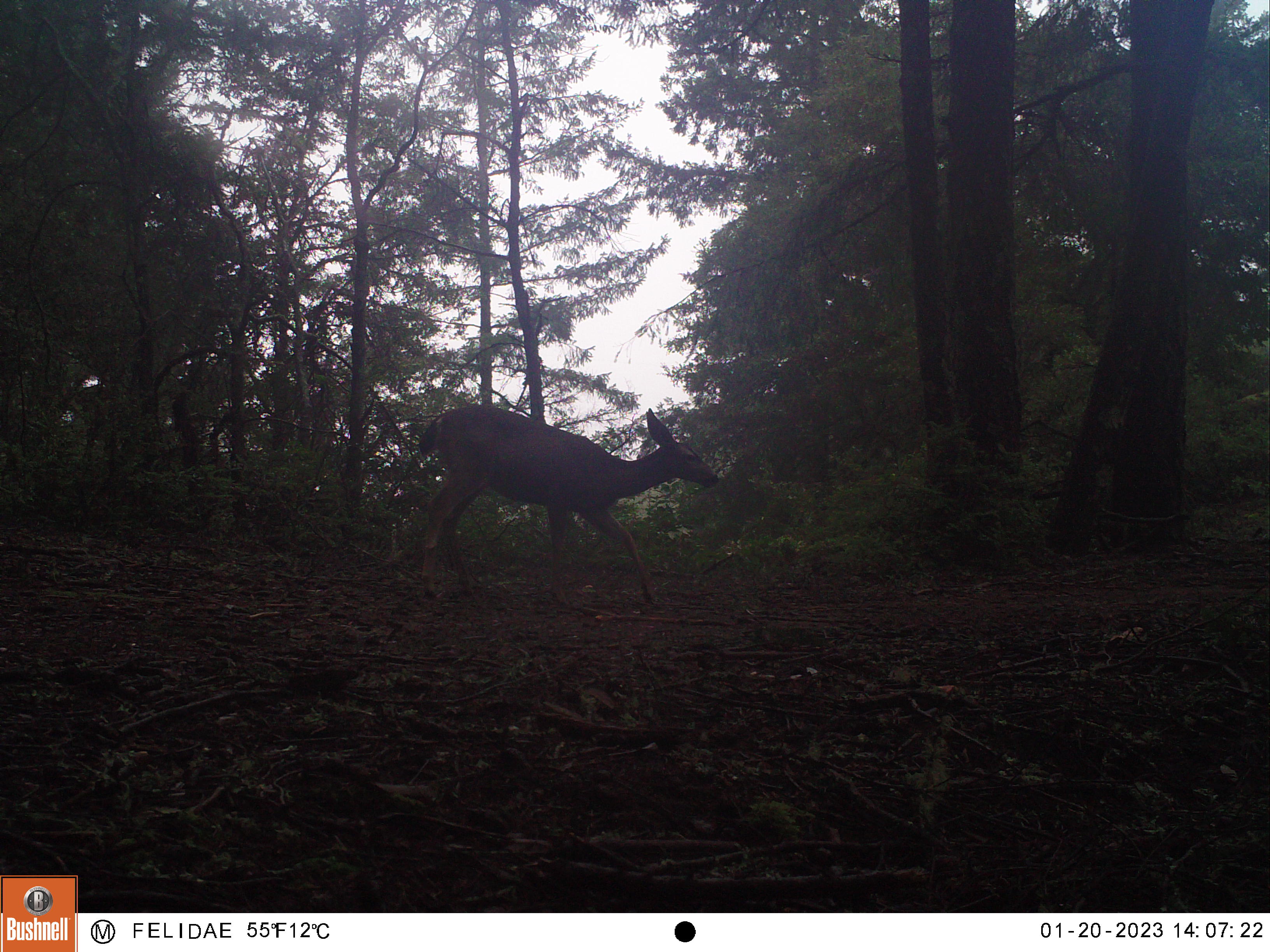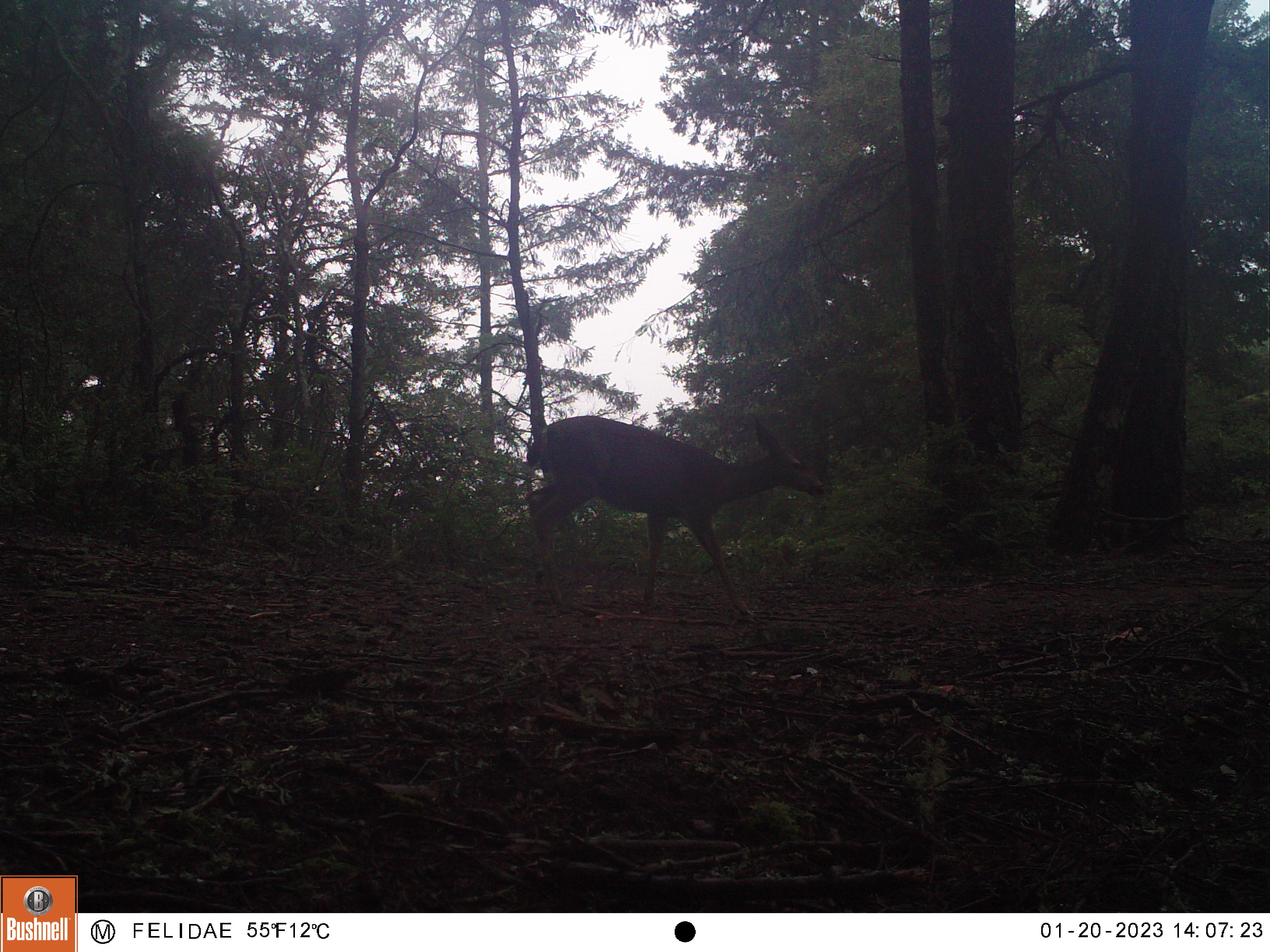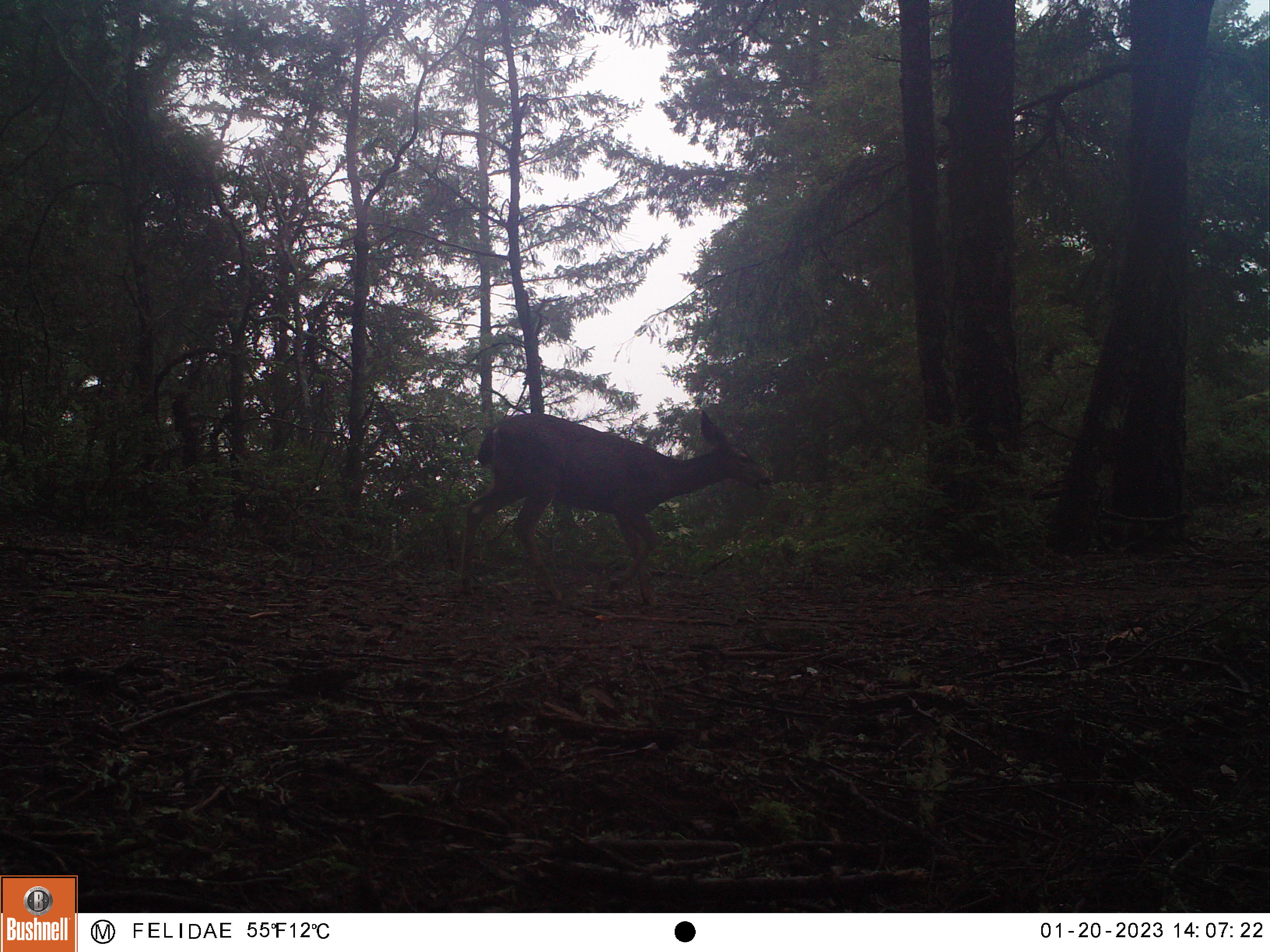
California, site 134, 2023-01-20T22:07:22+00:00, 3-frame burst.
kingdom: Animalia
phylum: Chordata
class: Mammalia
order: Artiodactyla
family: Cervidae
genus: Odocoileus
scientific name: Odocoileus hemionus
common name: mule deer